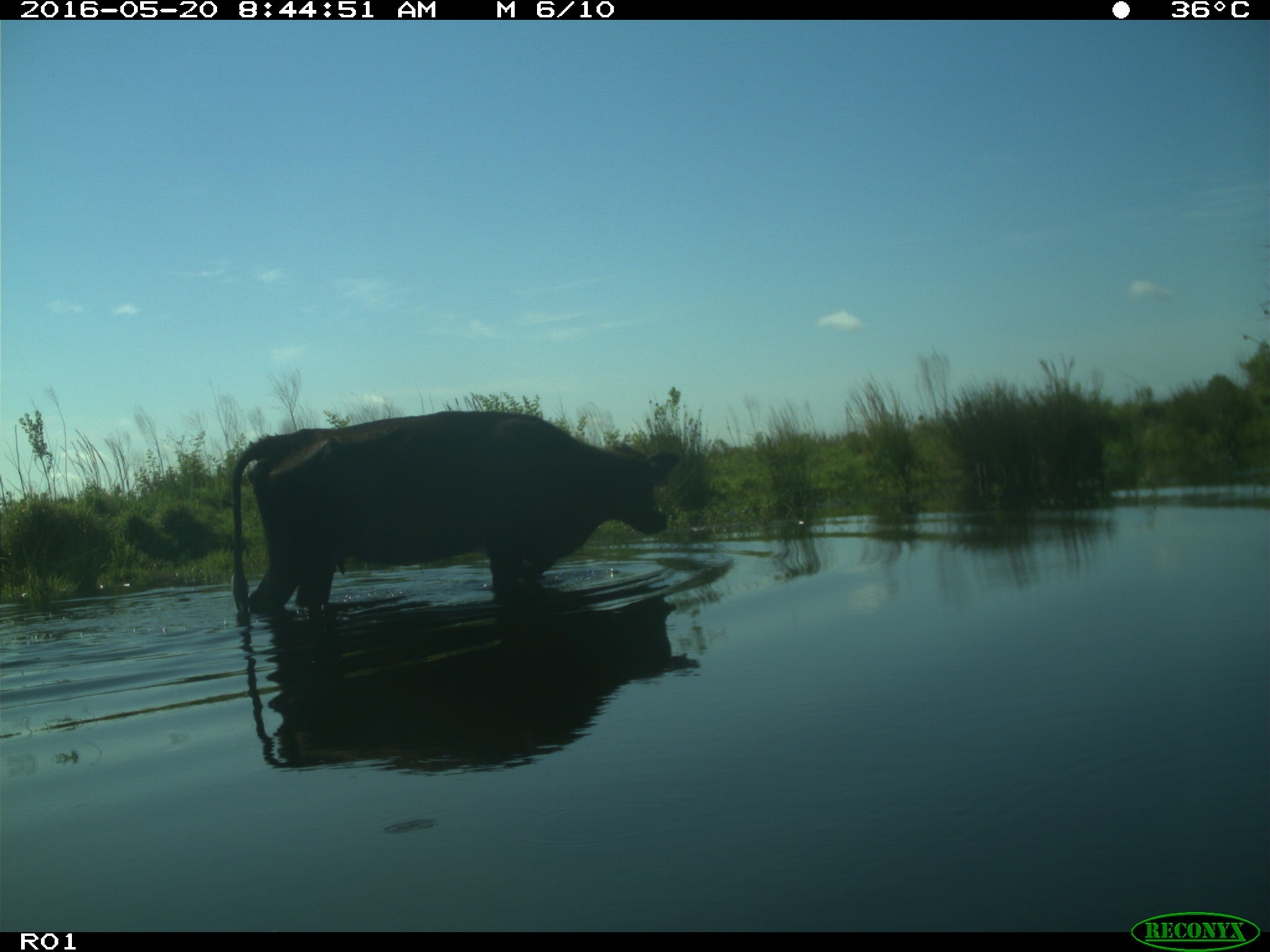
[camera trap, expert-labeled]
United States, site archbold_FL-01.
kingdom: Animalia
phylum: Chordata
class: Mammalia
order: Artiodactyla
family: Bovidae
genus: Bos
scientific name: Bos taurus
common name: domestic cow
Bos taurus (domestic cow).